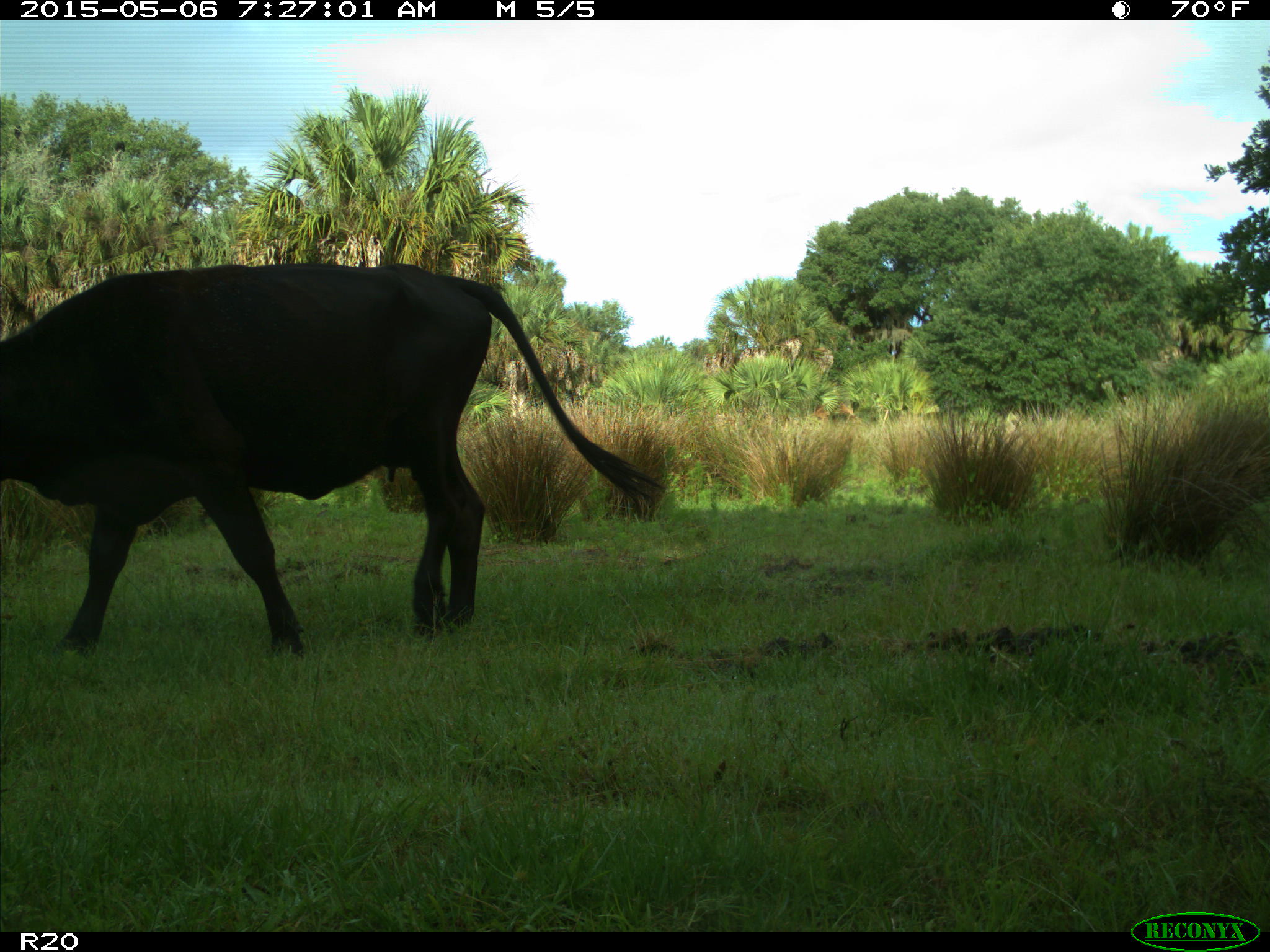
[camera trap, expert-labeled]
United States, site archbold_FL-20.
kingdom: Animalia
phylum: Chordata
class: Mammalia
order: Artiodactyla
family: Bovidae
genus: Bos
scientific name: Bos taurus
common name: domestic cow